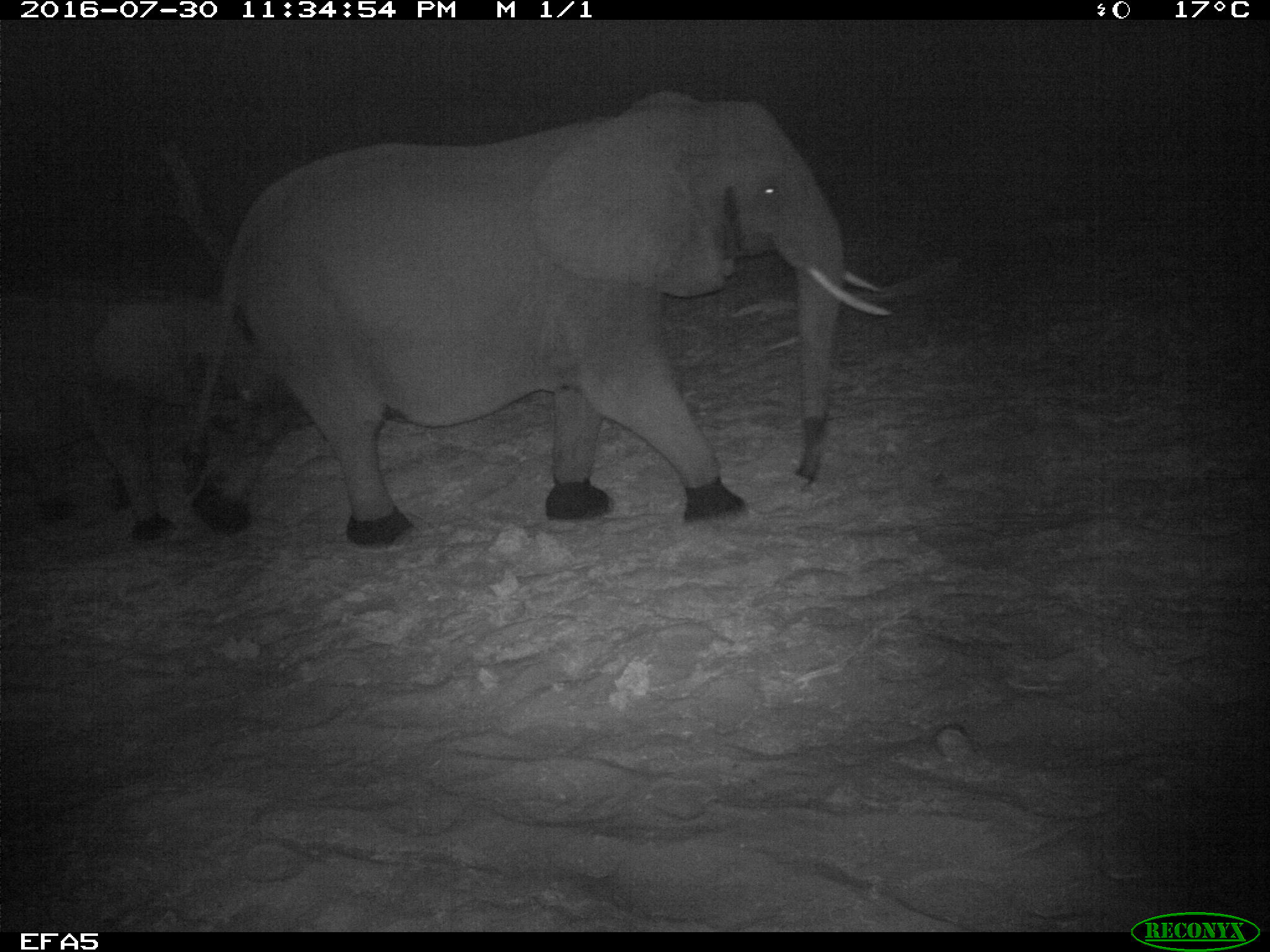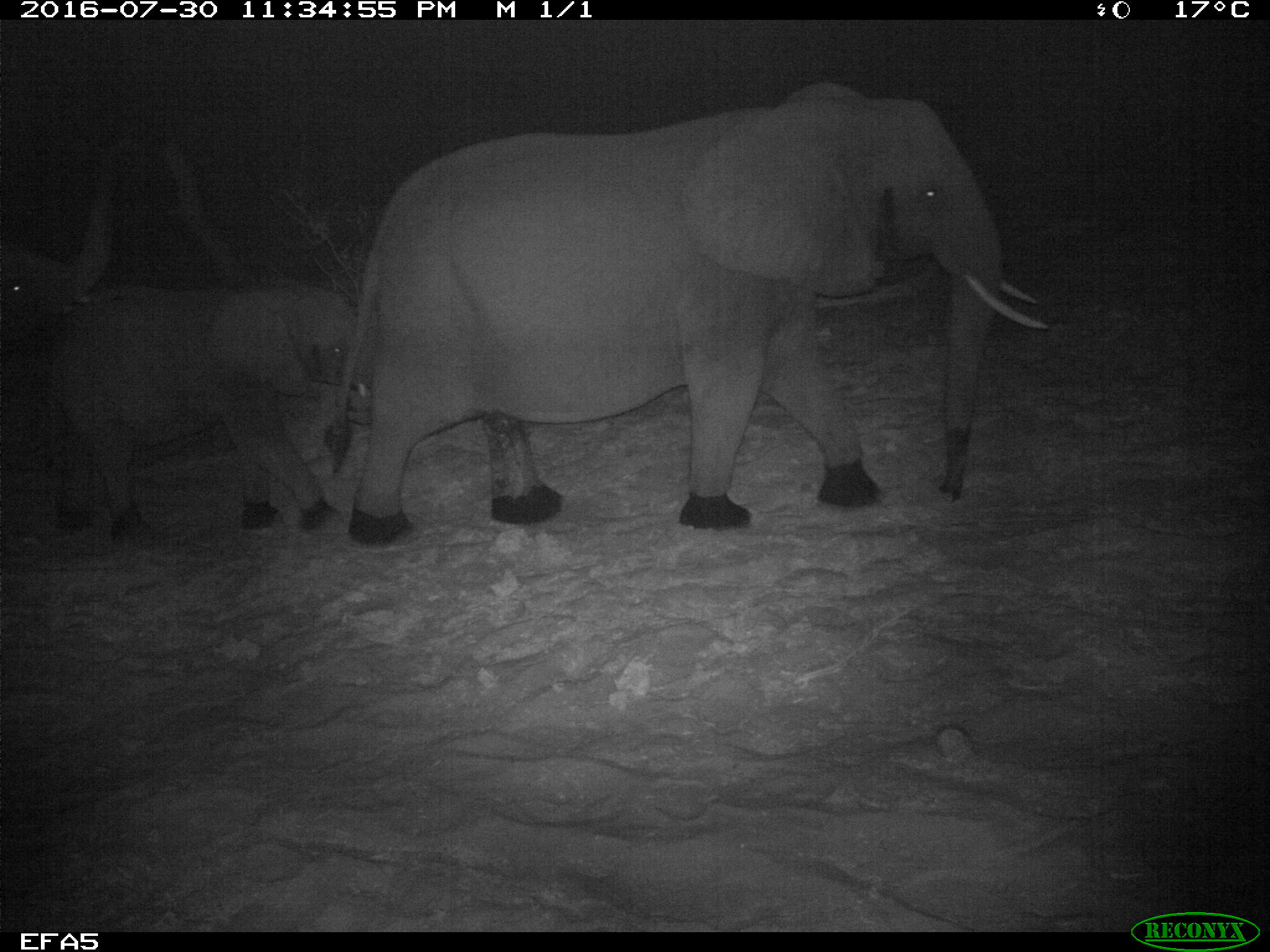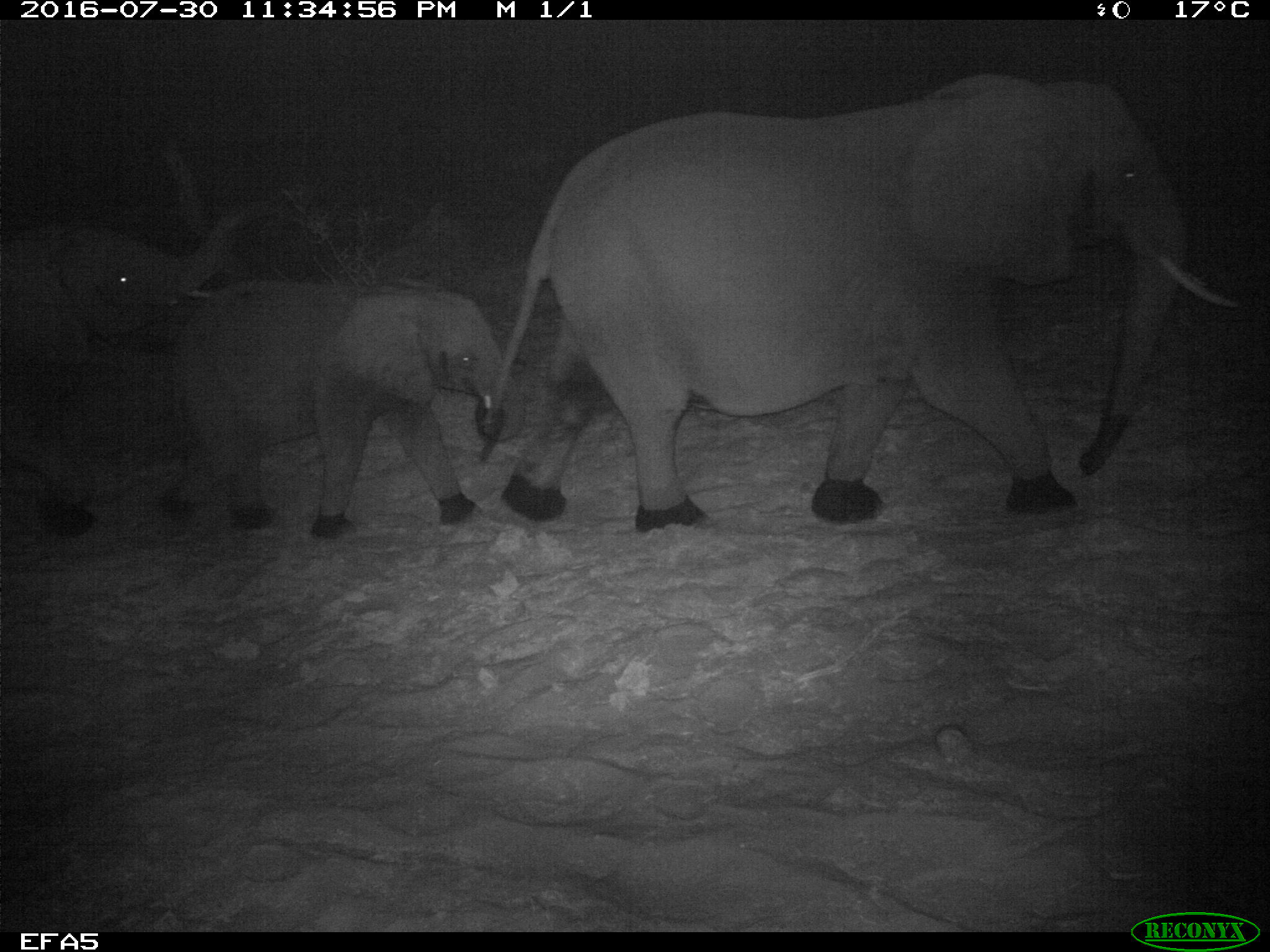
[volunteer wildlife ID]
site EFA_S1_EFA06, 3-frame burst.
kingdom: Animalia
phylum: Chordata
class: Mammalia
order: Proboscidea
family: Elephantidae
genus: Loxodonta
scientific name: Loxodonta africana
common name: african bush elephant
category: elephant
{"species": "elephant (african bush elephant) (Loxodonta africana)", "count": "3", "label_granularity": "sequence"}